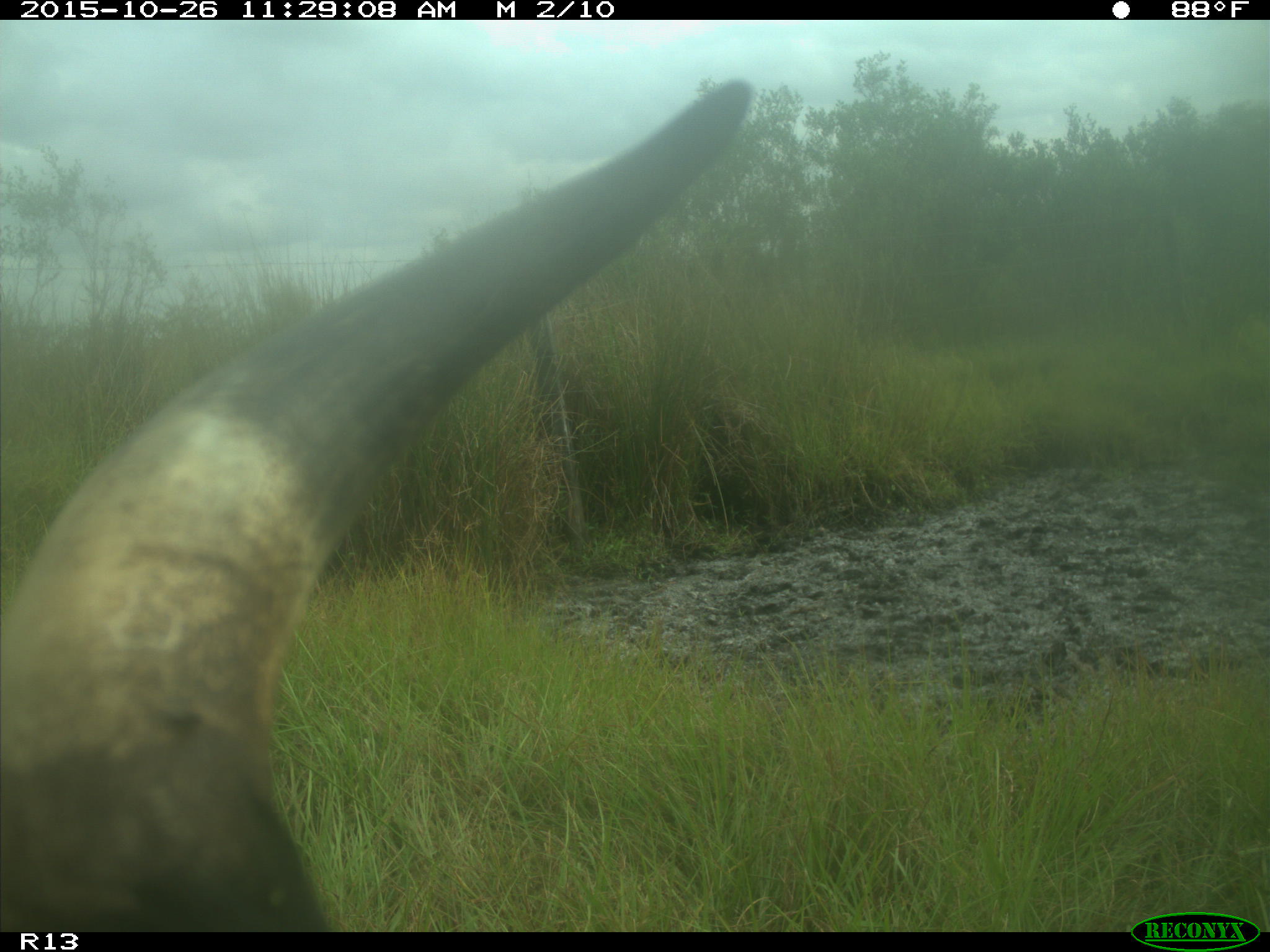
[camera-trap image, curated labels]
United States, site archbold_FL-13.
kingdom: Animalia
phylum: Chordata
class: Mammalia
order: Artiodactyla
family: Bovidae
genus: Bos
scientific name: Bos taurus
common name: domestic cow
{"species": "Bos taurus (domestic cow)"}